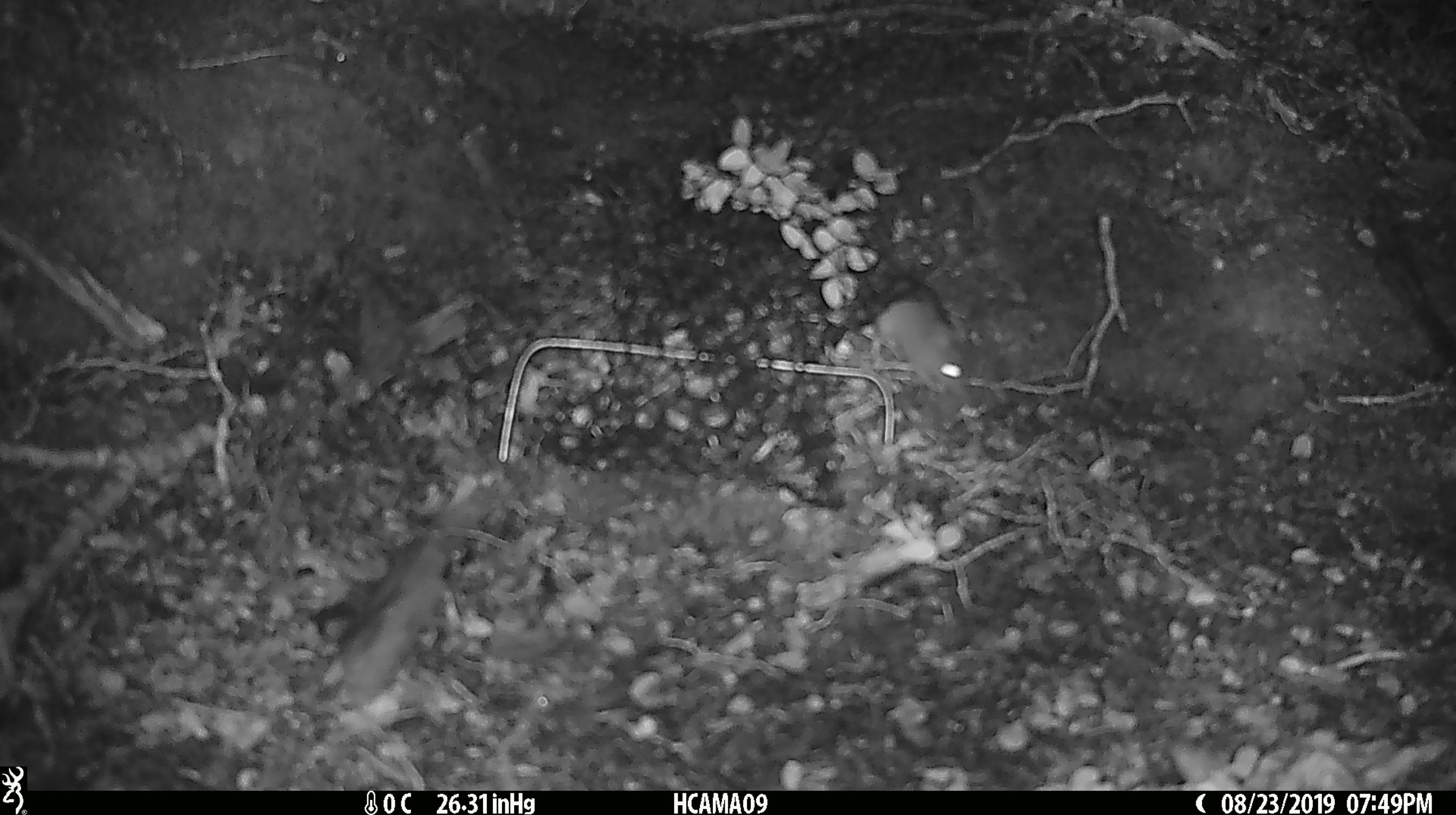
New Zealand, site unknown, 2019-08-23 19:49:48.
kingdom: Animalia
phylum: Chordata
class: Mammalia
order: Rodentia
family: Muridae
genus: Mus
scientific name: Mus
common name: mouse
Mouse (Mus).